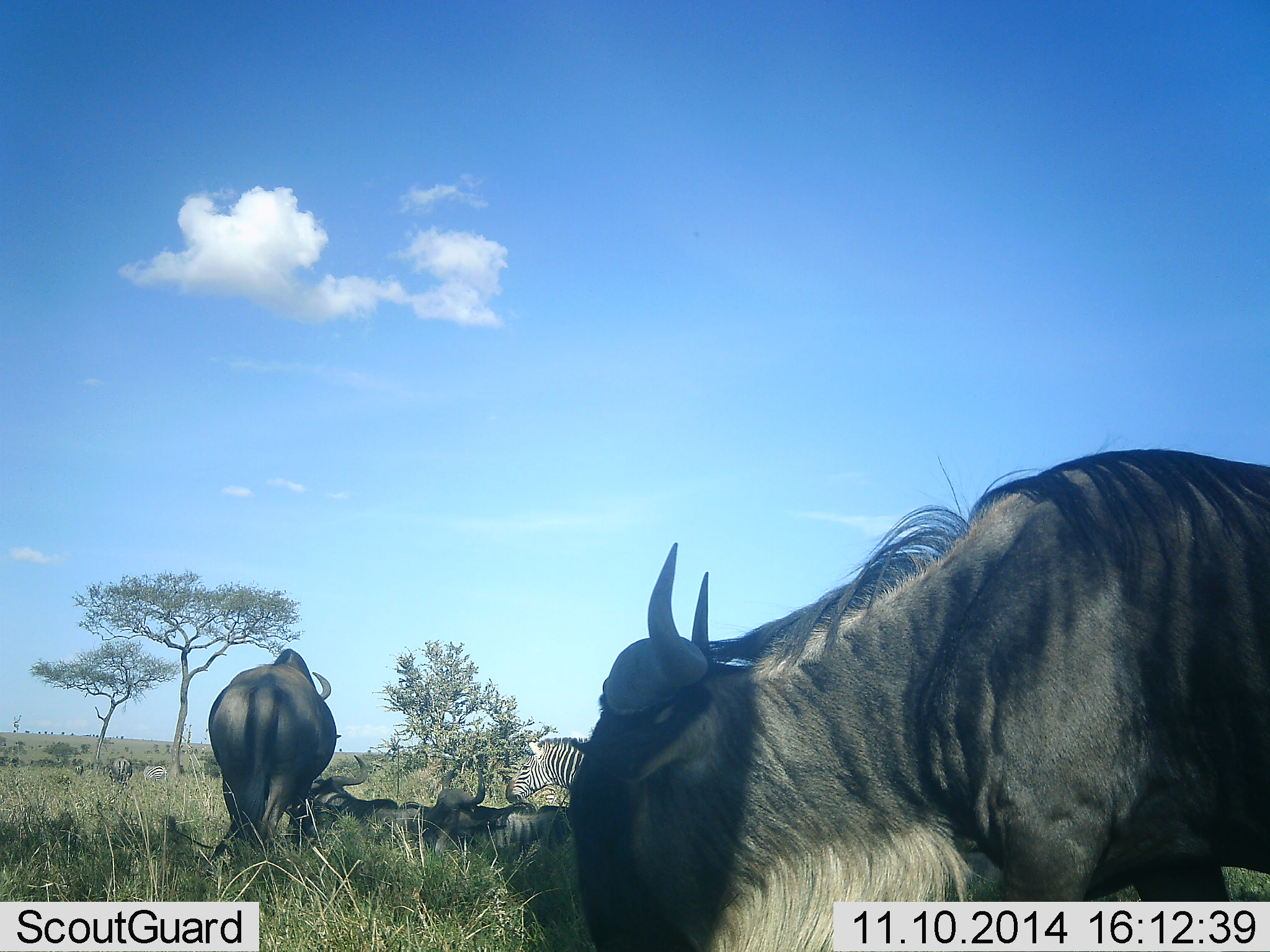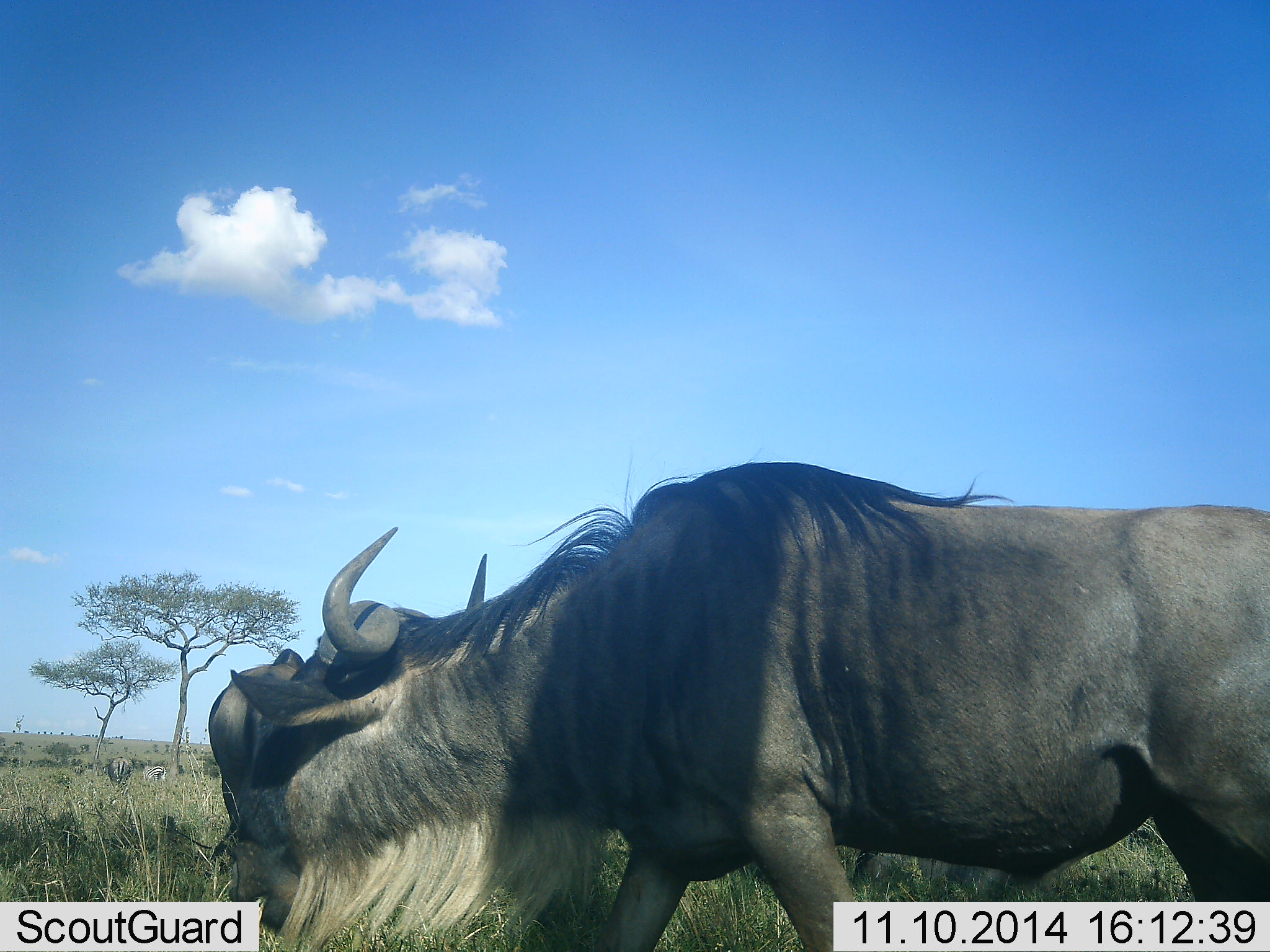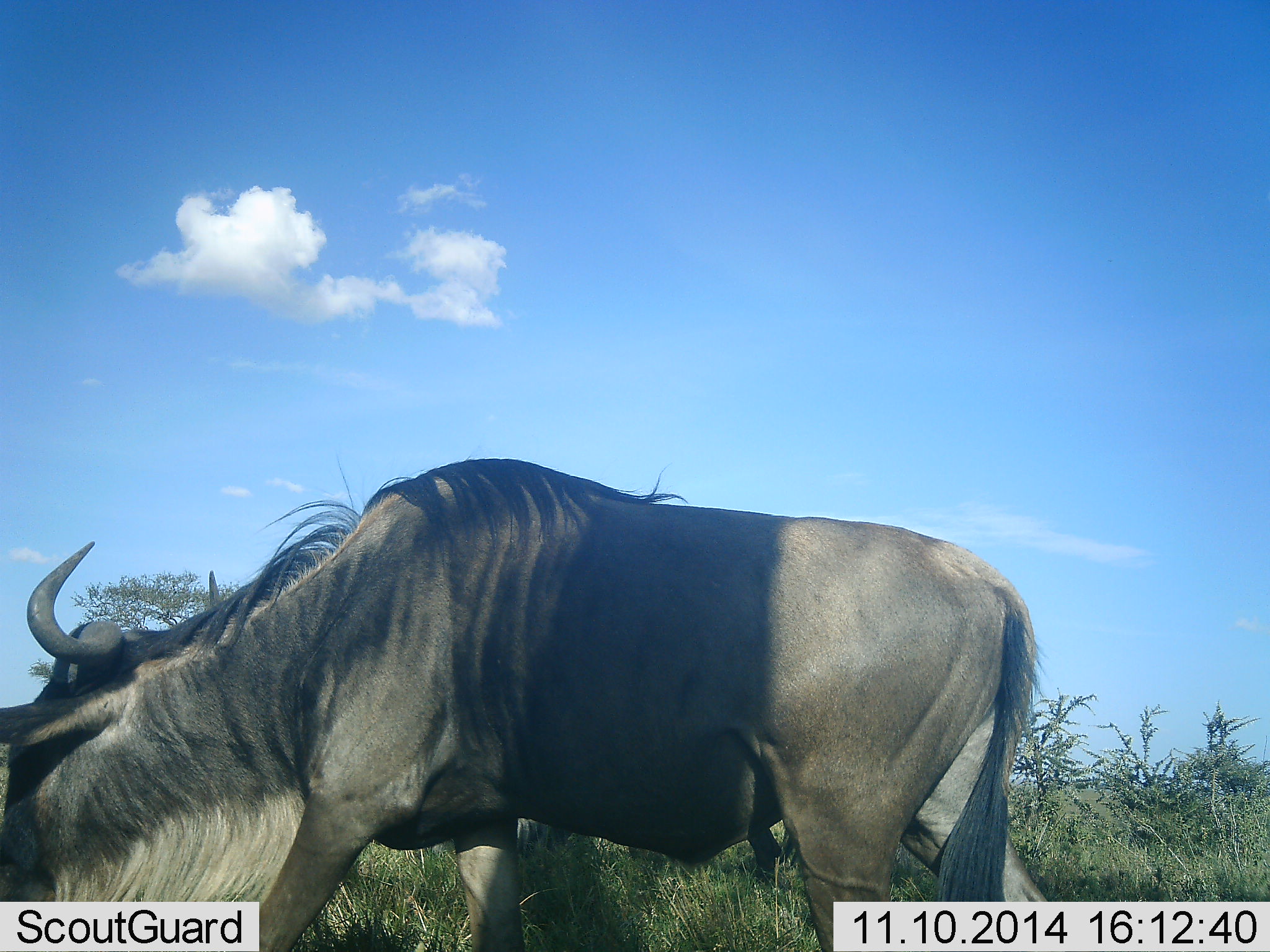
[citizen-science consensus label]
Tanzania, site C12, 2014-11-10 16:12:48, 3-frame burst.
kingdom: Animalia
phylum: Chordata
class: Mammalia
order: Artiodactyla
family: Bovidae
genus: Connochaetes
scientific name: Connochaetes taurinus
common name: blue wildebeest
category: wildebeest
Wildebeest (blue wildebeest) (Connochaetes taurinus), count 3. Behavior (volunteer vote fractions): standing 83%, resting 67%, moving 50%, interacting 0%. Young present (vote fraction): 0%. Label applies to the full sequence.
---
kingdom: Animalia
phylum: Chordata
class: Mammalia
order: Perissodactyla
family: Equidae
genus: Equus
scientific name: Equus quagga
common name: plains zebra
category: zebra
Zebra (plains zebra) (Equus quagga), count 2. Behavior (volunteer vote fractions): standing 100%, resting 20%, moving 0%, interacting 0%. Young present (vote fraction): 0%. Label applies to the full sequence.